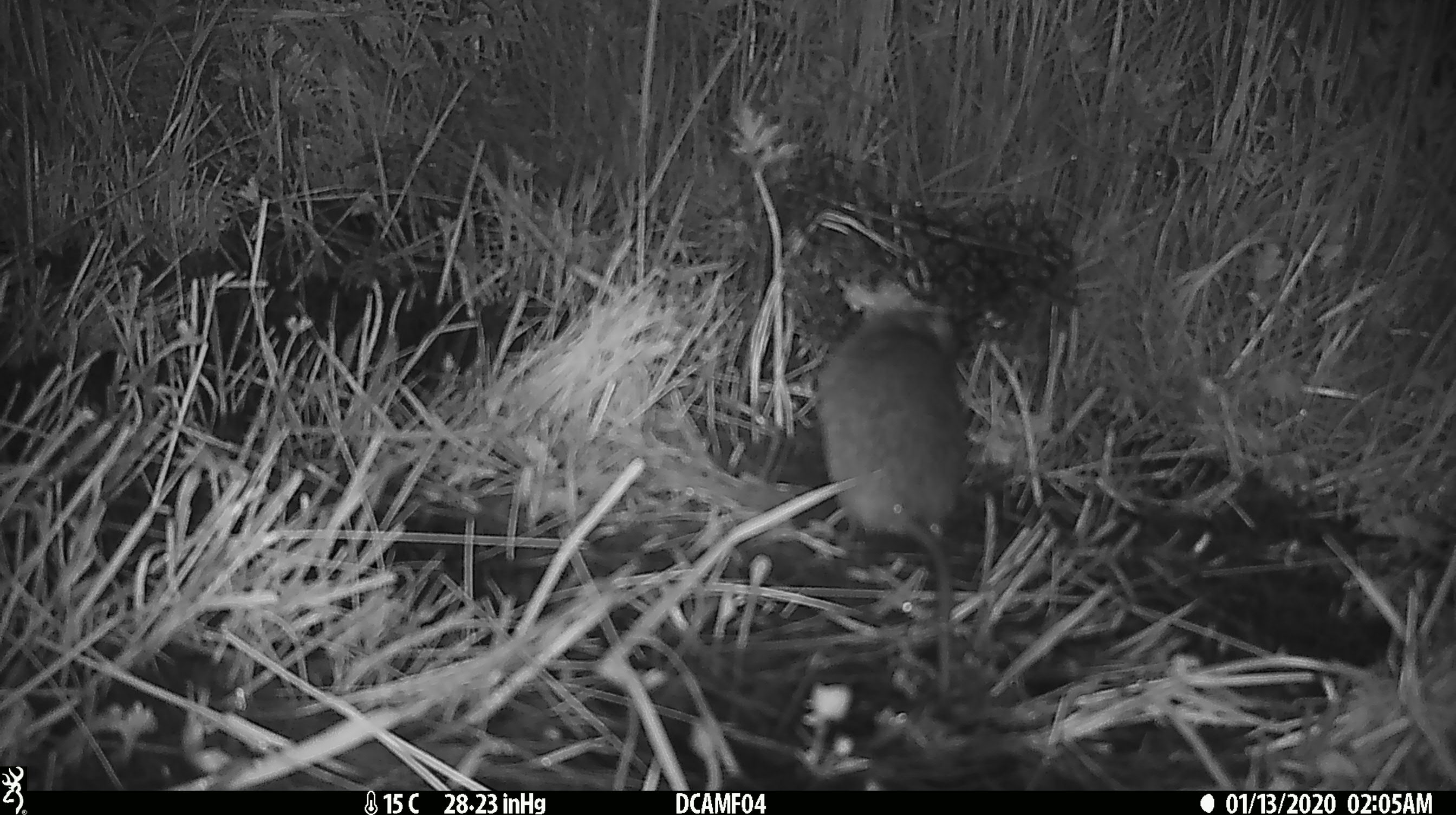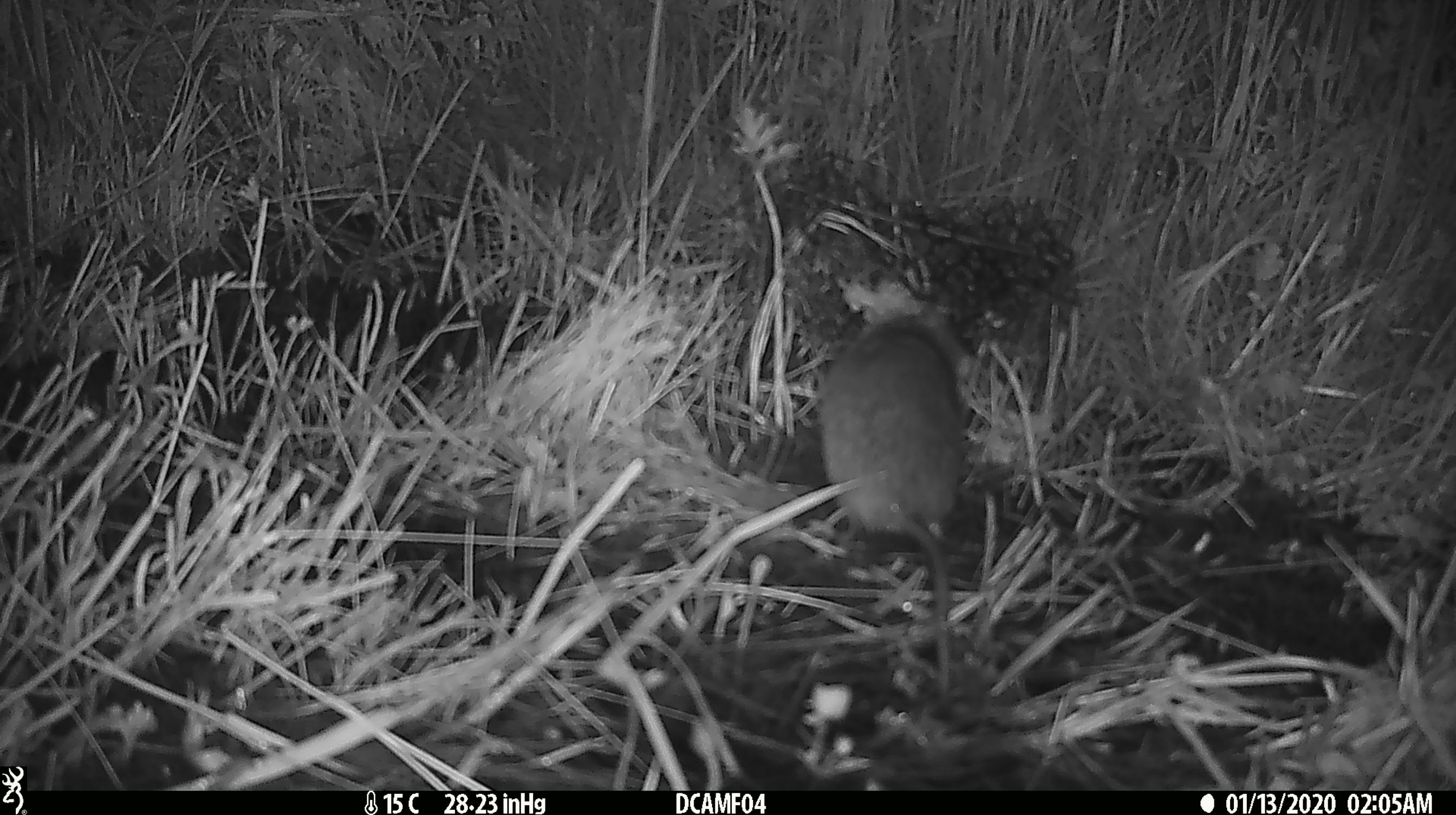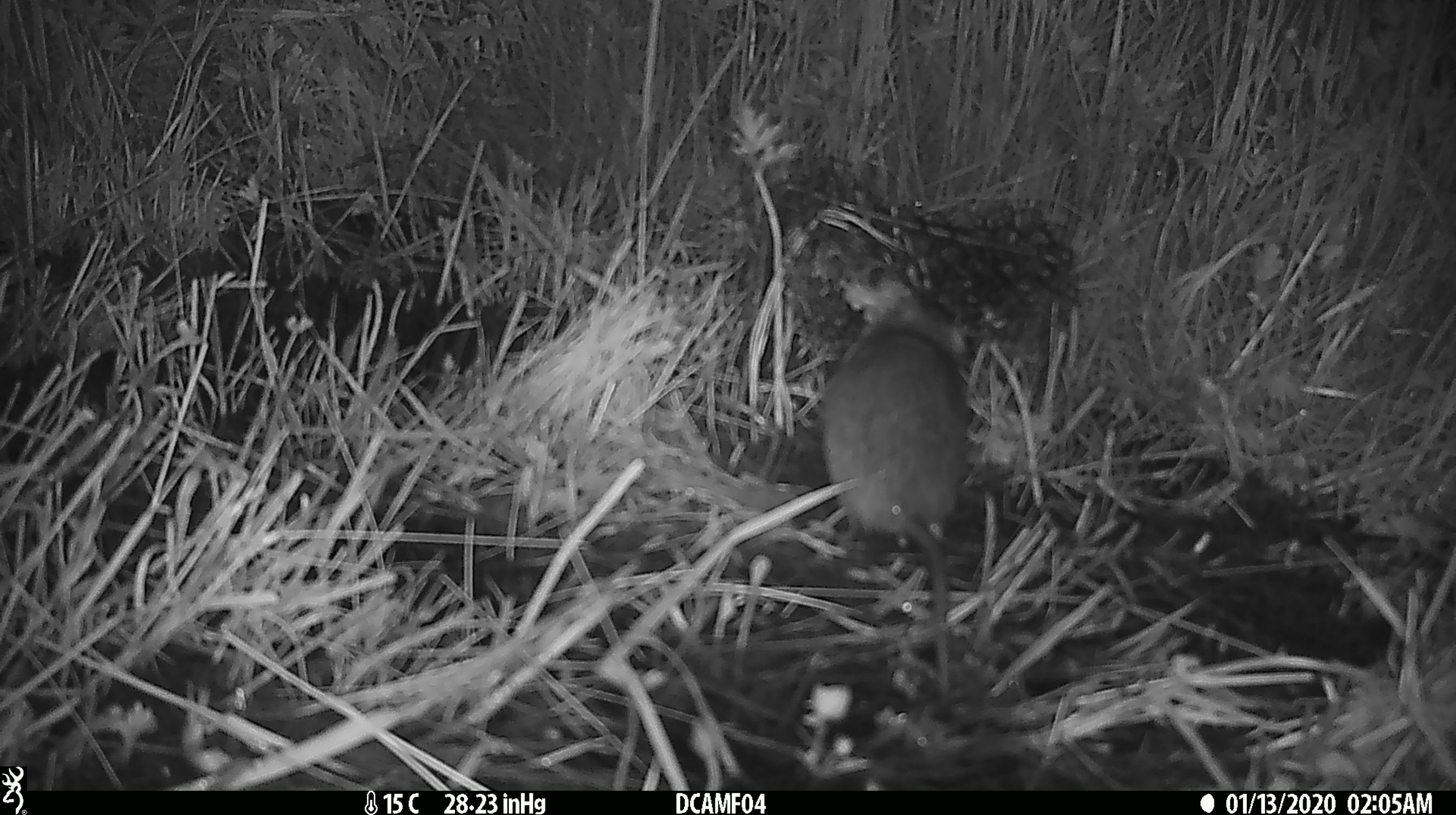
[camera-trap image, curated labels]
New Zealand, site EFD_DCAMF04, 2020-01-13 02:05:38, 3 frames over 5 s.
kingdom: Animalia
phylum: Chordata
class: Mammalia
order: Rodentia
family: Muridae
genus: Rattus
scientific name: Rattus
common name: rat